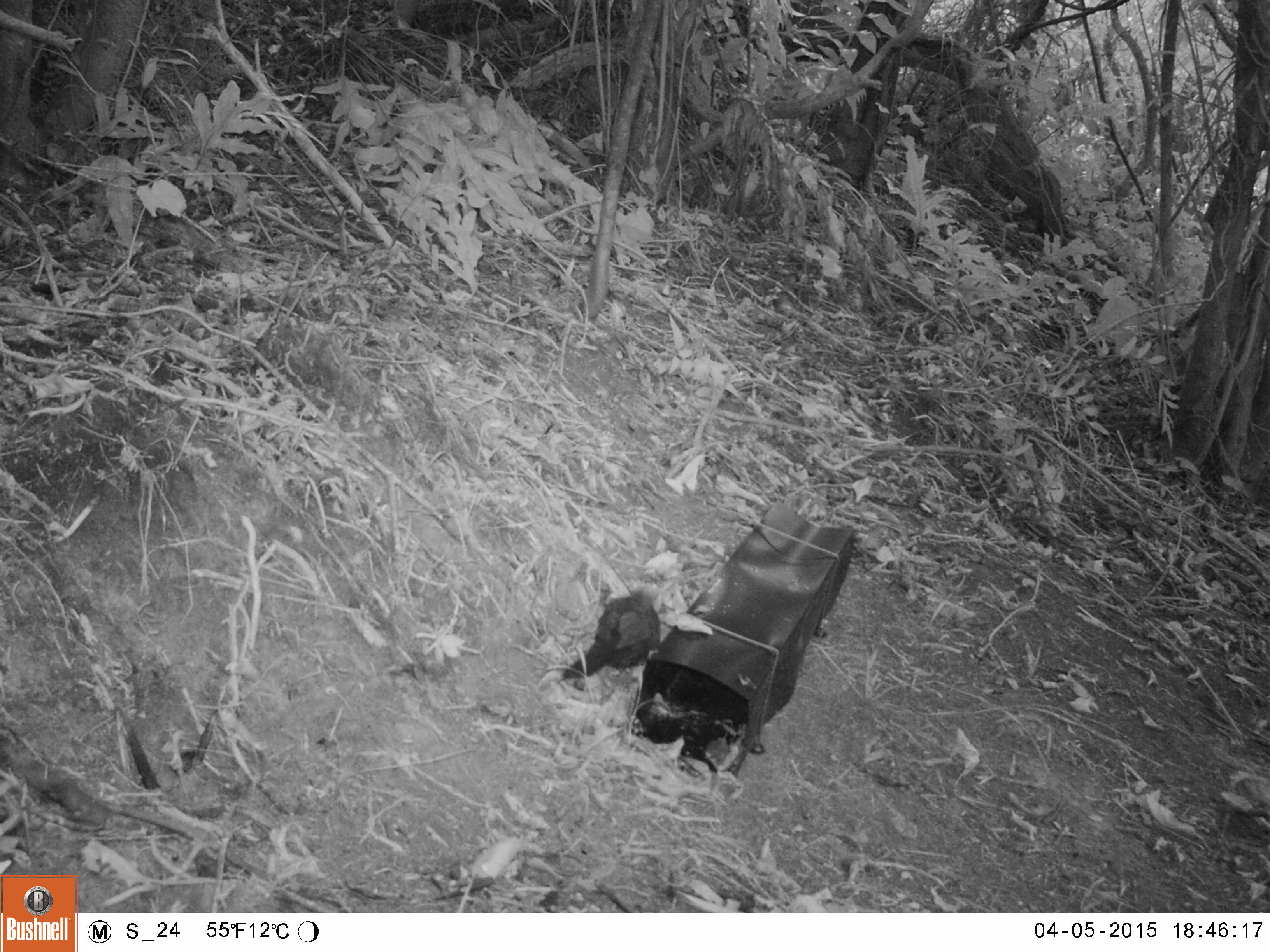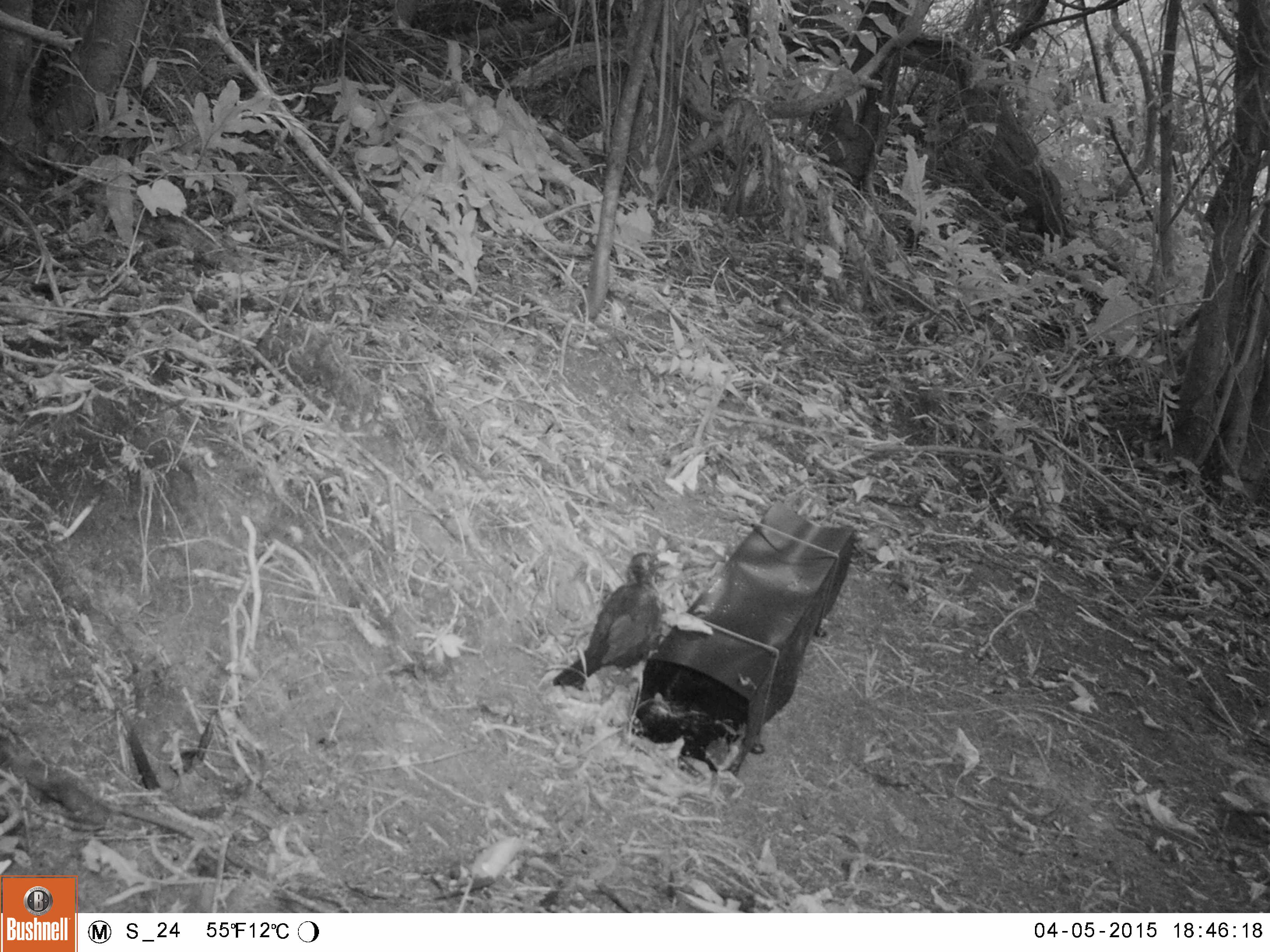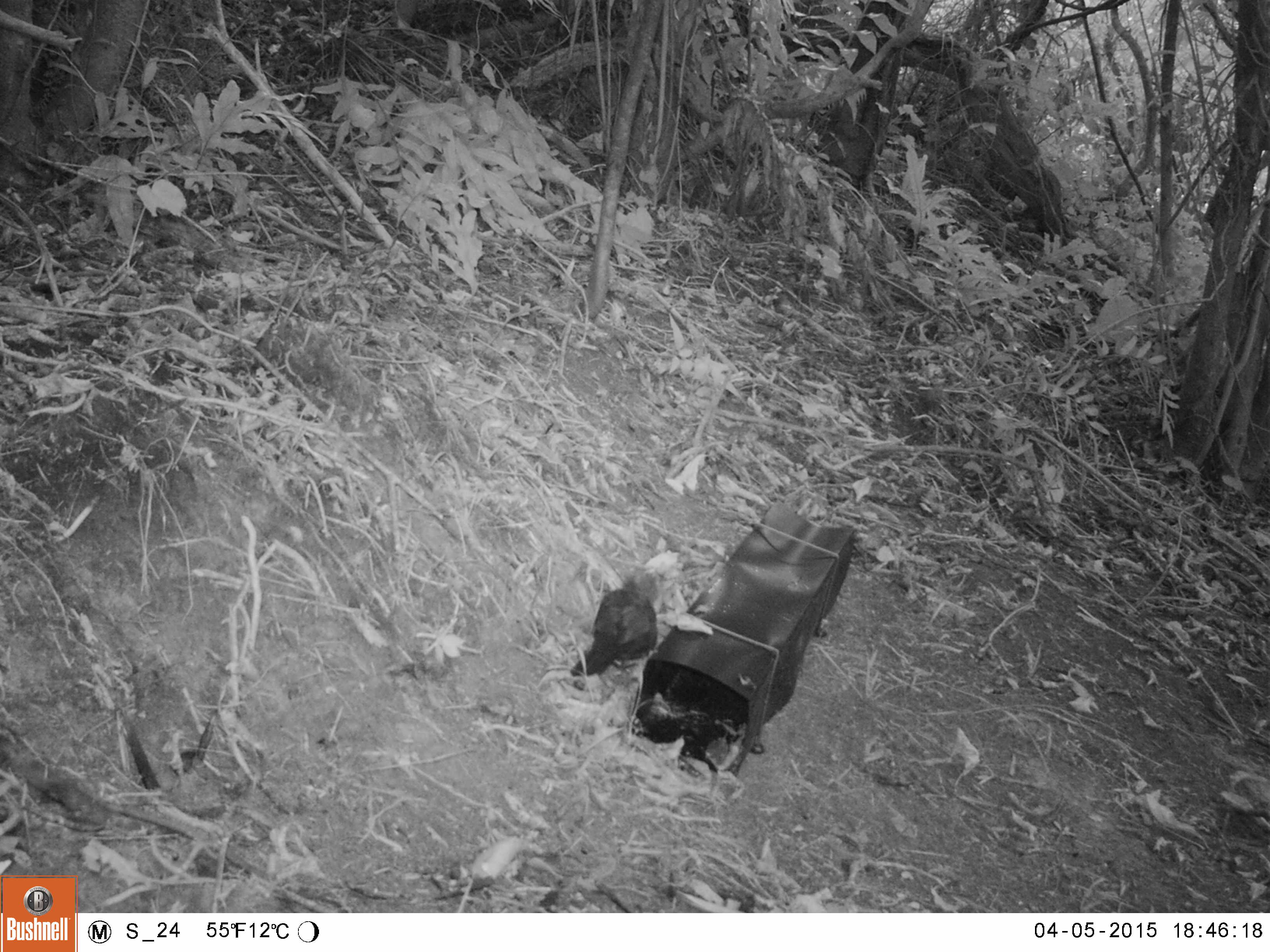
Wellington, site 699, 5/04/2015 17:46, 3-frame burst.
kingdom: Animalia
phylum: Chordata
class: Aves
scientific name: Aves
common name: bird